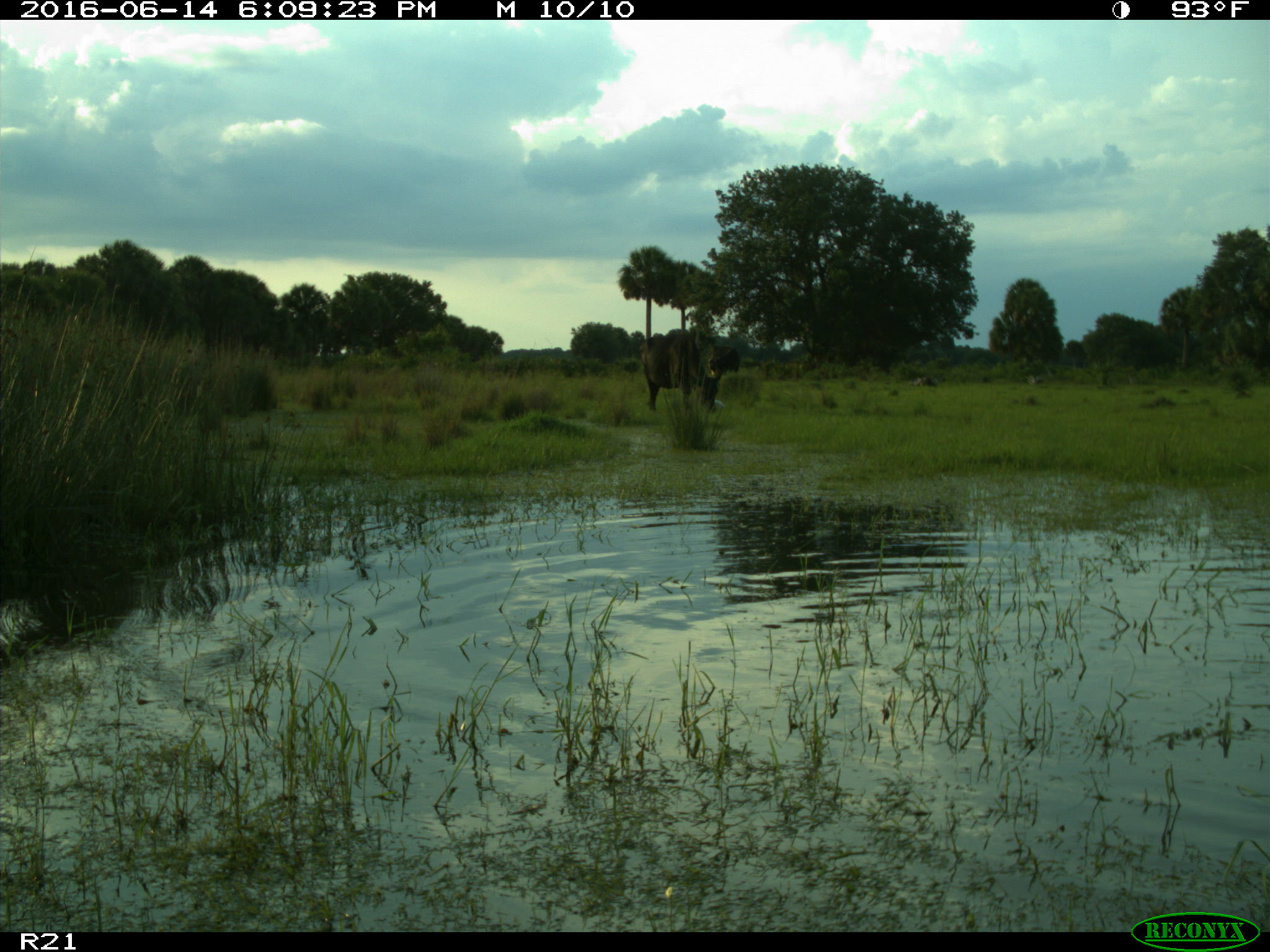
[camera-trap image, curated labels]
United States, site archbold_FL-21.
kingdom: Animalia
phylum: Chordata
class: Mammalia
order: Artiodactyla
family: Bovidae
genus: Bos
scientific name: Bos taurus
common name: domestic cow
Bos taurus (domestic cow).